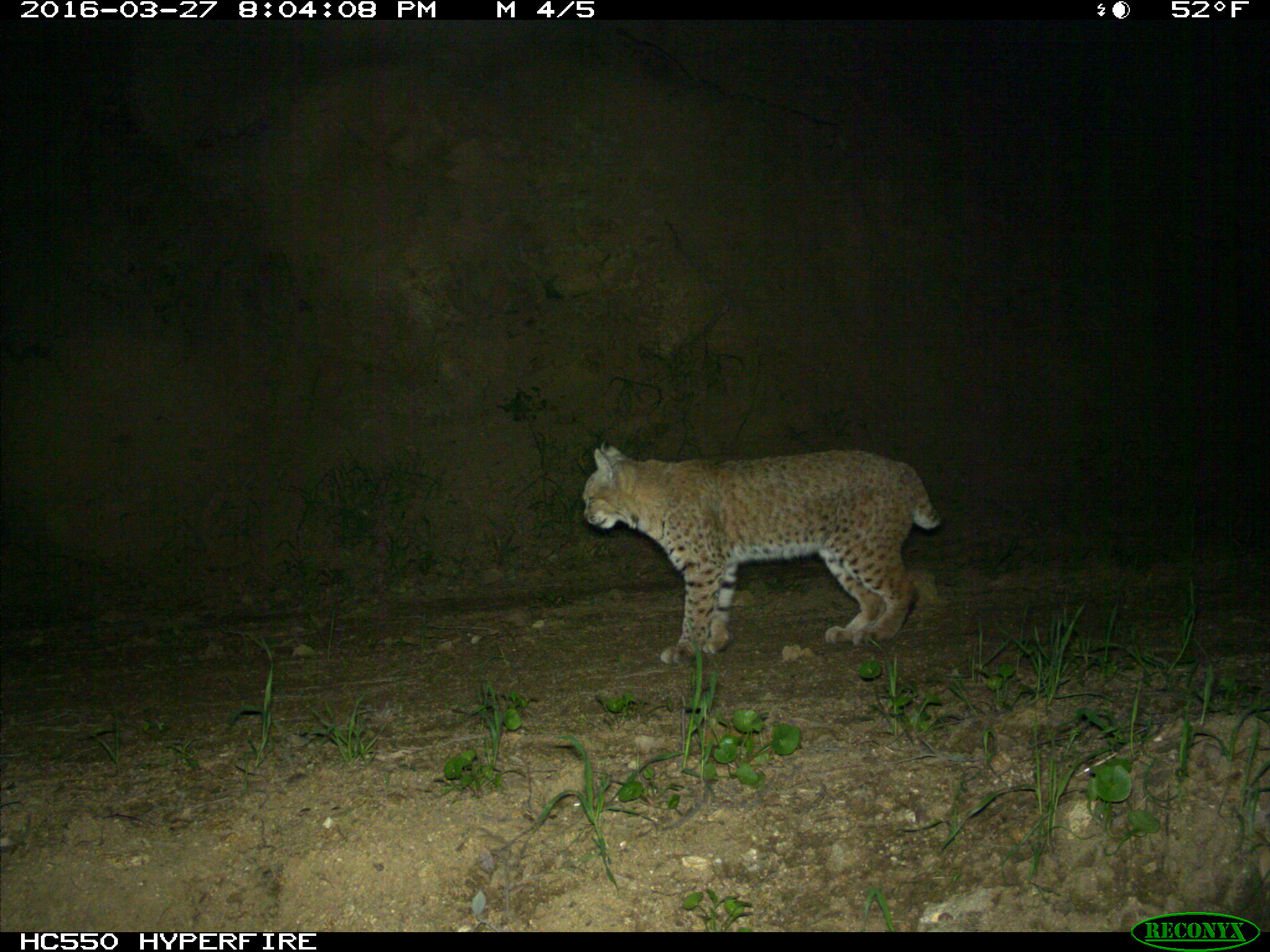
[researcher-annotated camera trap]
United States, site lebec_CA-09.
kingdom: Animalia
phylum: Chordata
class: Mammalia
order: Carnivora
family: Felidae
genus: Lynx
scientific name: Lynx rufus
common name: bobcat